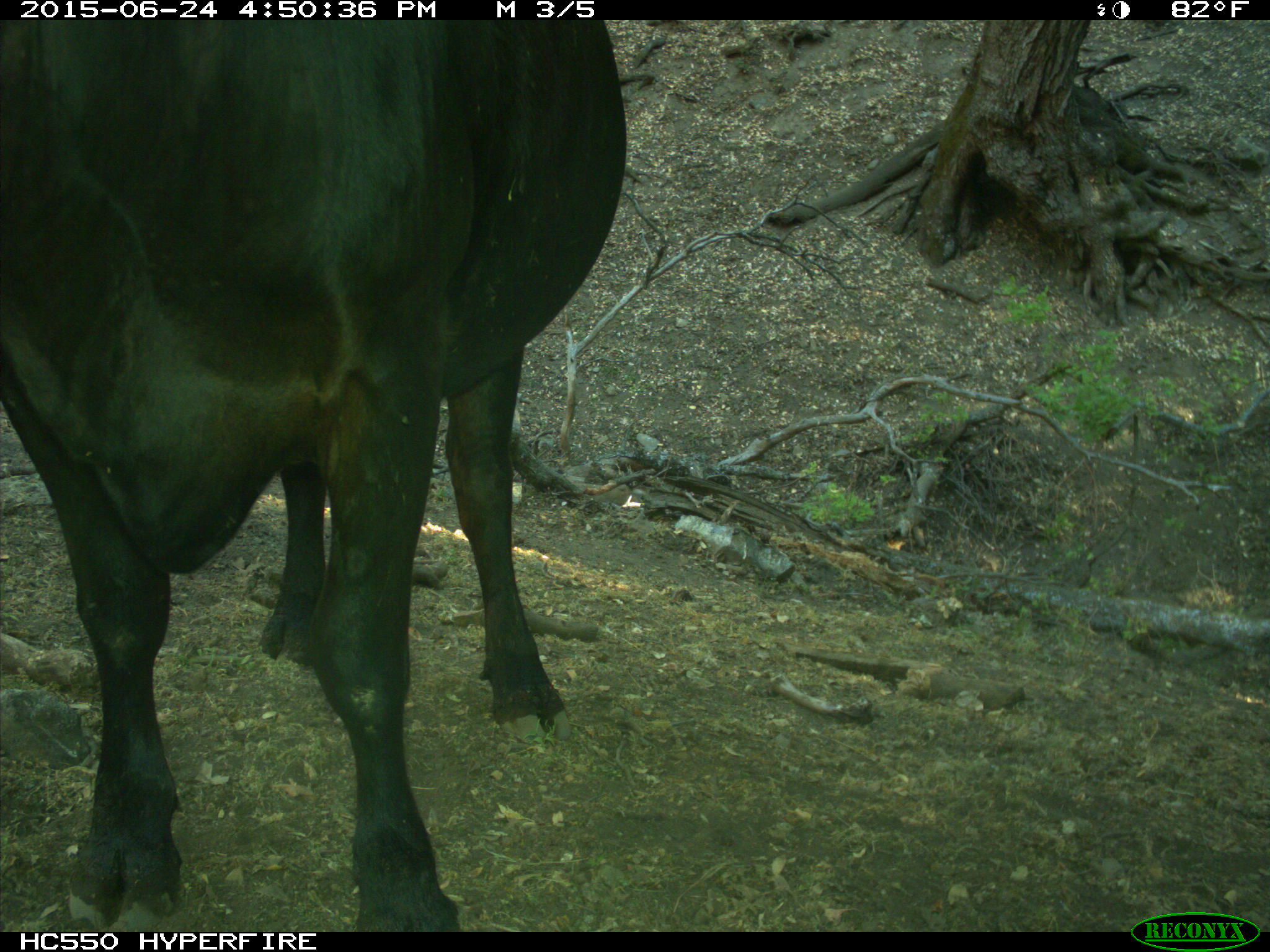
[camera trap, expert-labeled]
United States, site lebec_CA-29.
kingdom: Animalia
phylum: Chordata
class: Mammalia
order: Artiodactyla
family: Bovidae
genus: Bos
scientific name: Bos taurus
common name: domestic cow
Bos taurus (domestic cow).